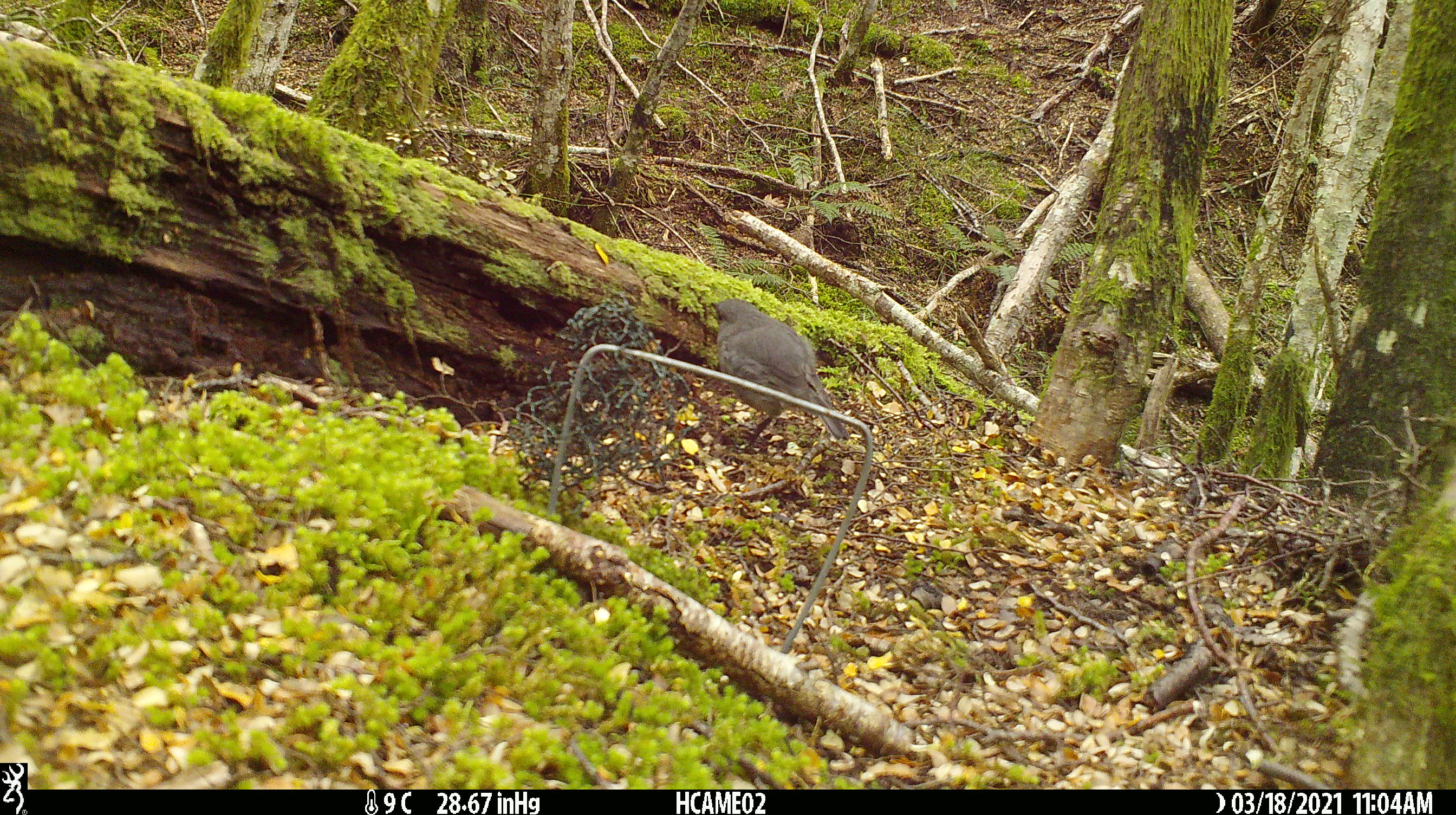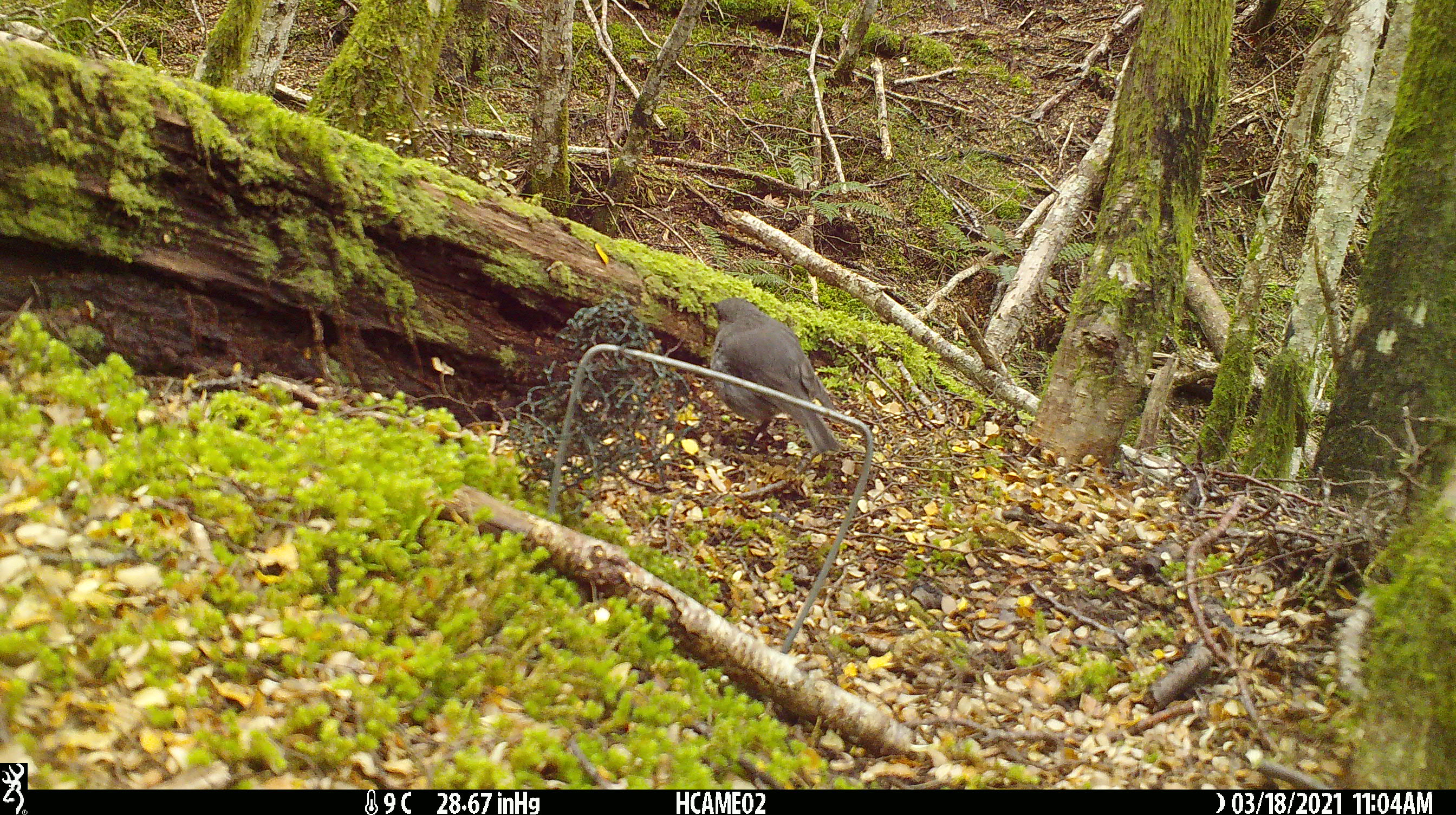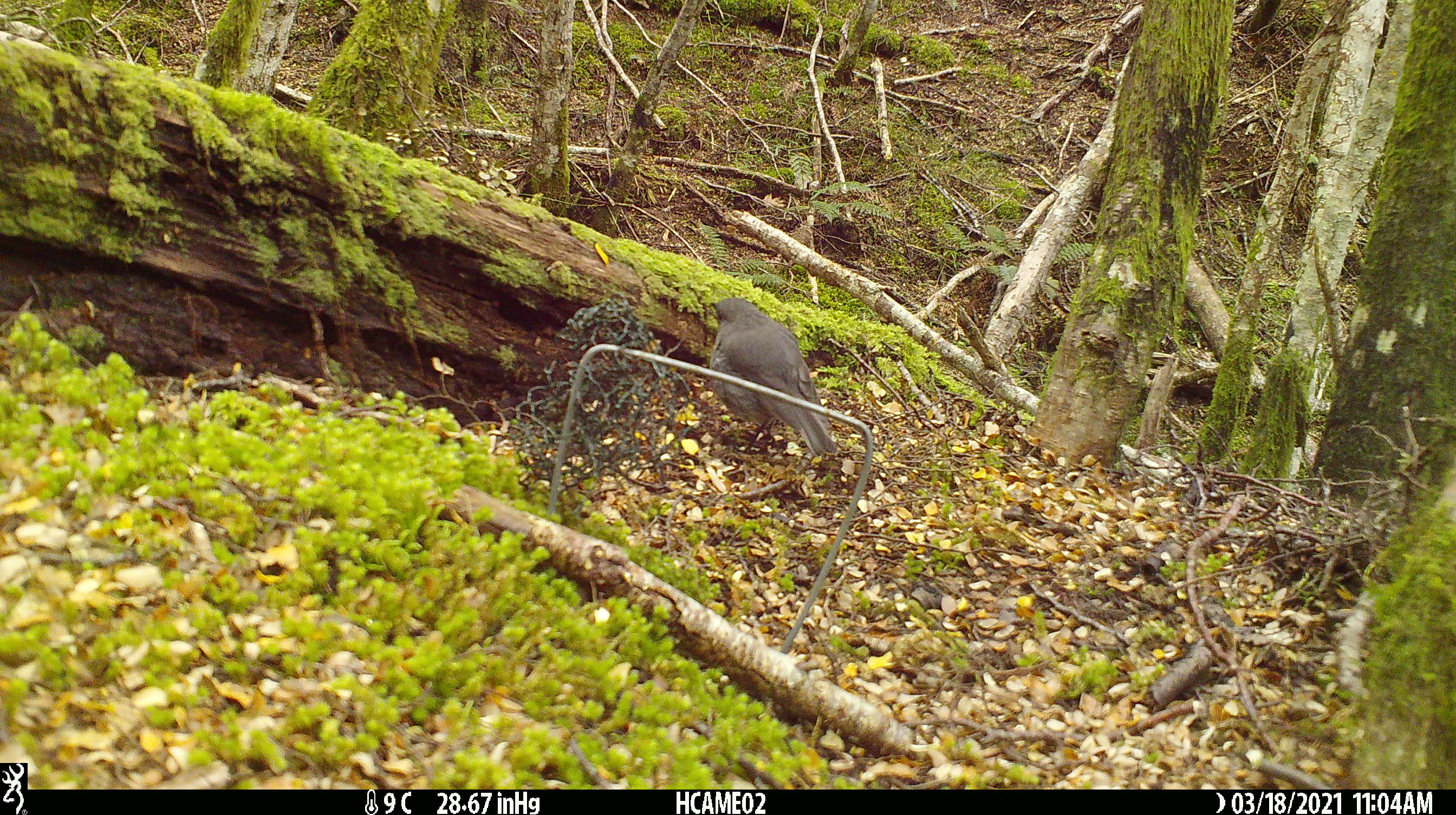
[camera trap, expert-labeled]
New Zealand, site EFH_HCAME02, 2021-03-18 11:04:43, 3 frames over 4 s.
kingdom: Animalia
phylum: Chordata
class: Aves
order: Passeriformes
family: Petroicidae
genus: Petroica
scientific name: Petroica australis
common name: new zealand robin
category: robin